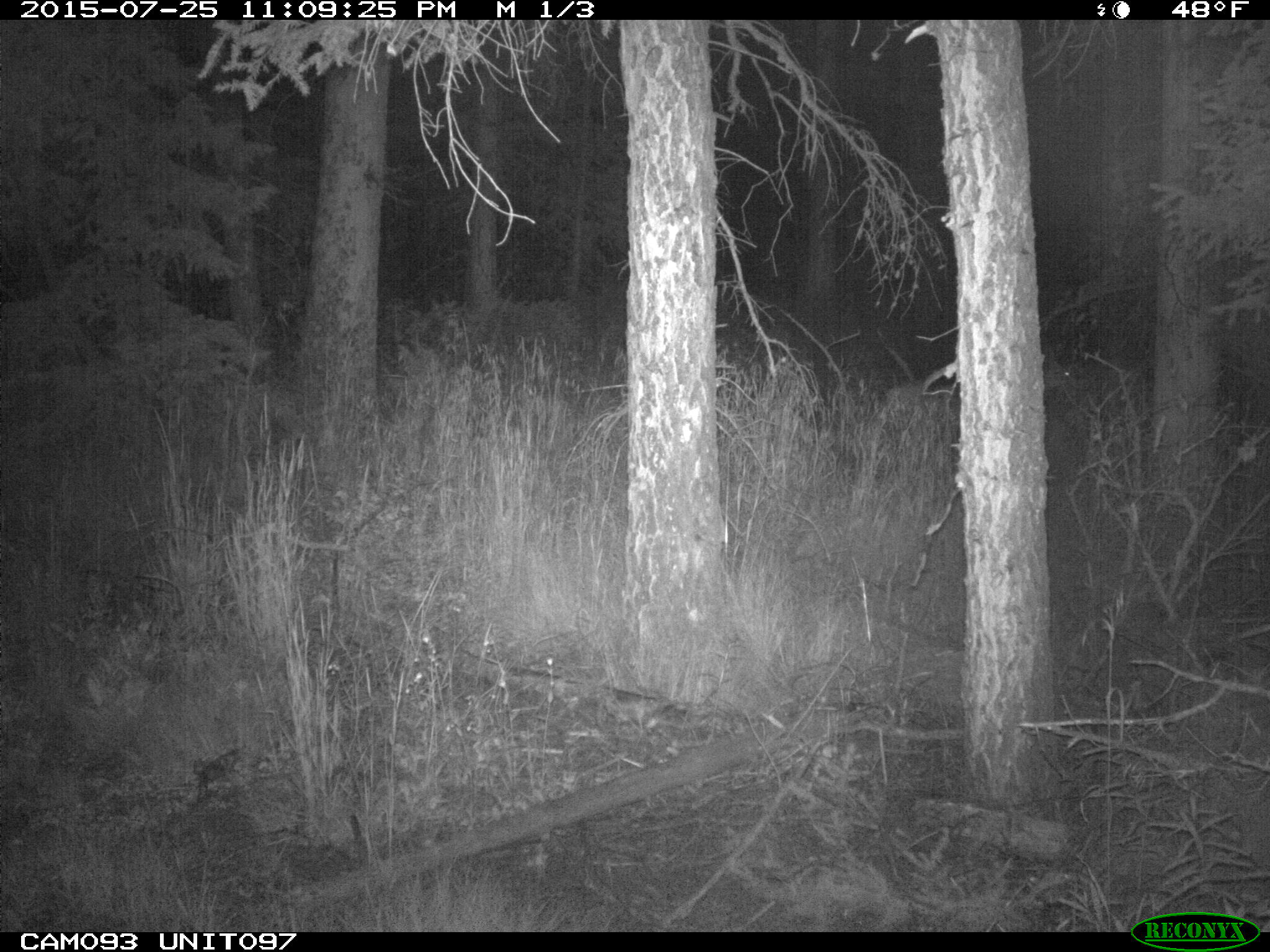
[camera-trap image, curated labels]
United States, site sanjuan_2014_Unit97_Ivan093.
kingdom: Animalia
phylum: Chordata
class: Mammalia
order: Artiodactyla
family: Cervidae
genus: Odocoileus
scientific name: Odocoileus hemionus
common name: mule deer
Odocoileus hemionus (mule deer).